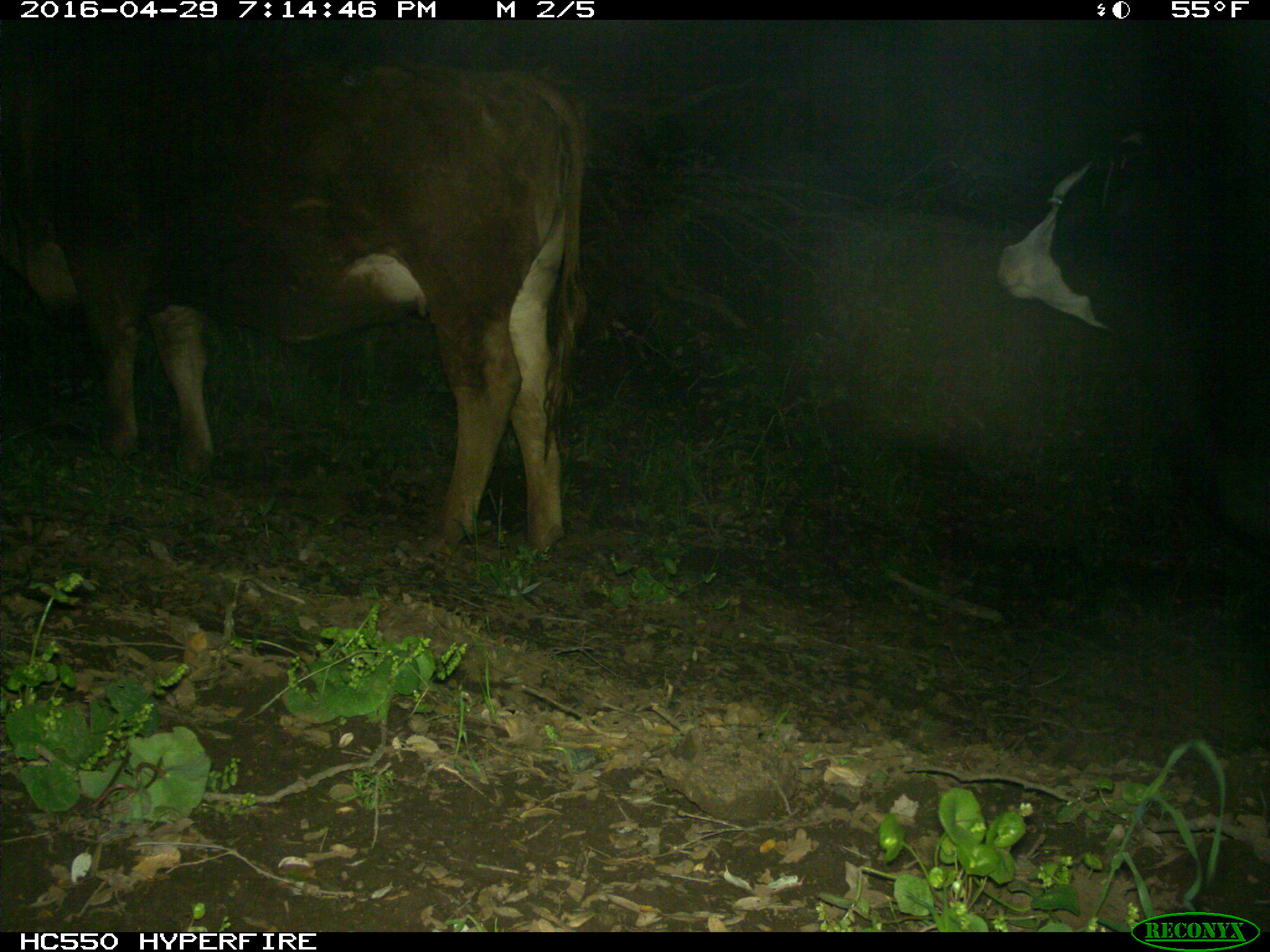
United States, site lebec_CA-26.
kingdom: Animalia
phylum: Chordata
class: Mammalia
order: Artiodactyla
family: Bovidae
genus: Bos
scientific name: Bos taurus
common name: domestic cow